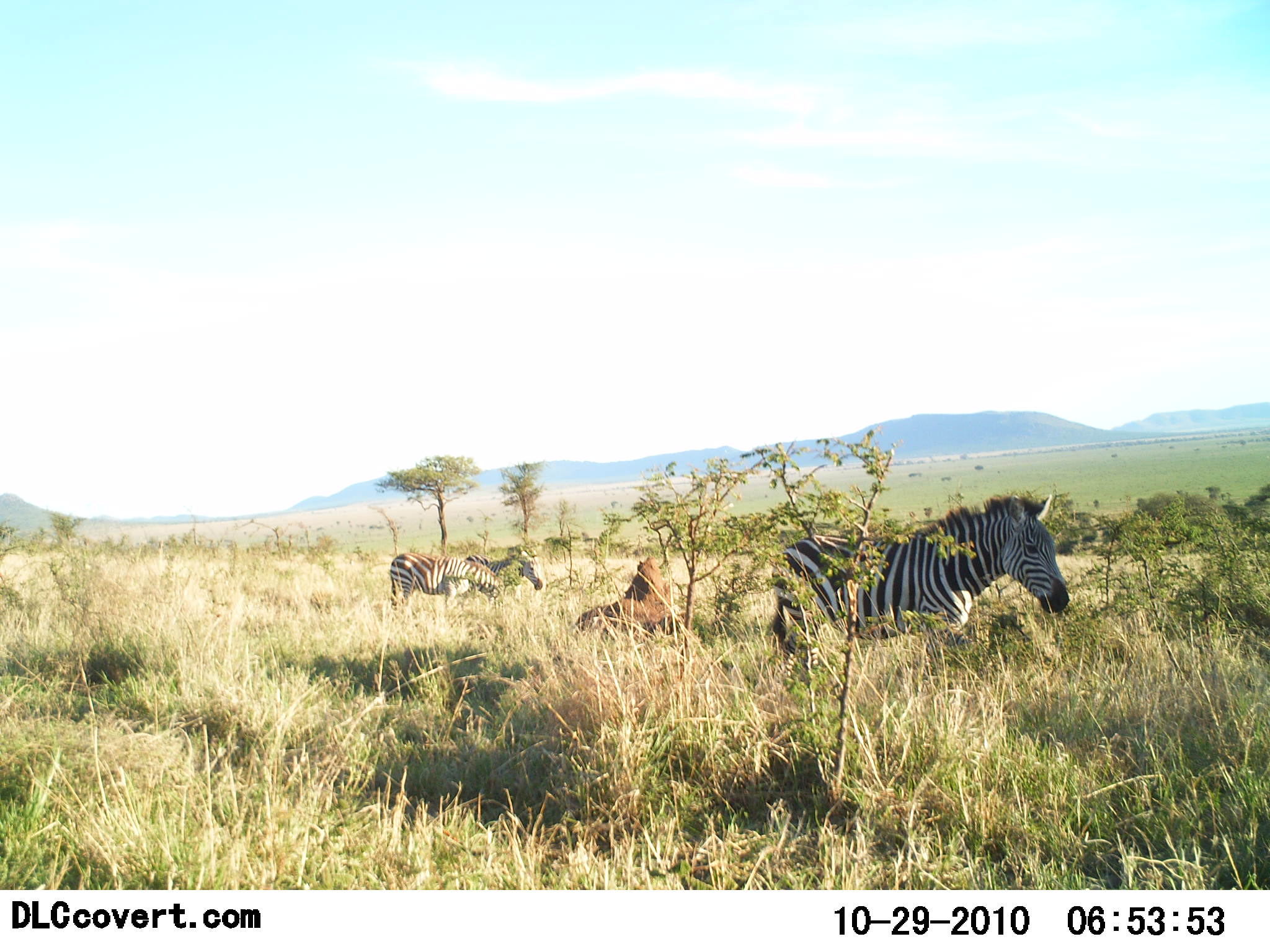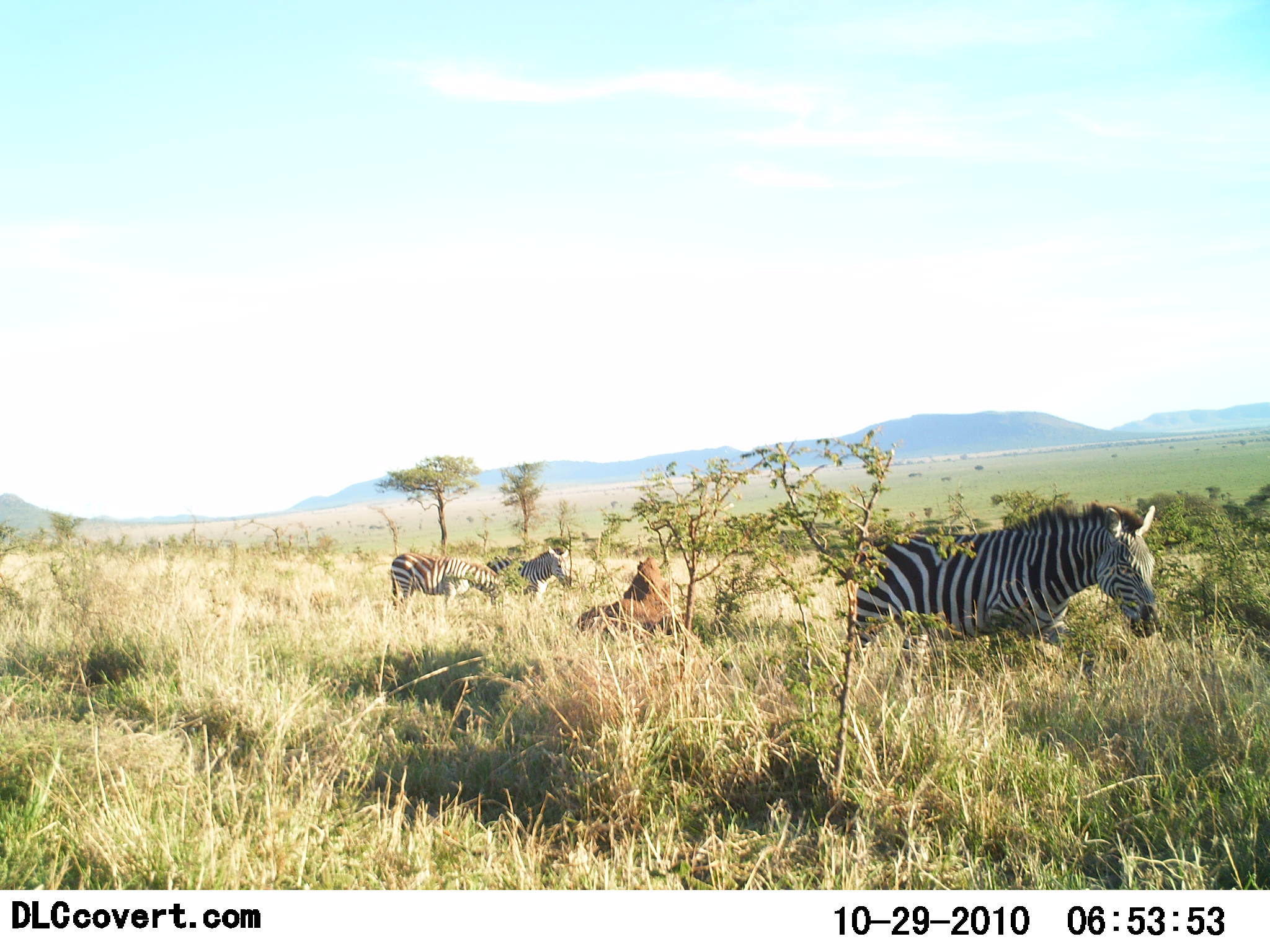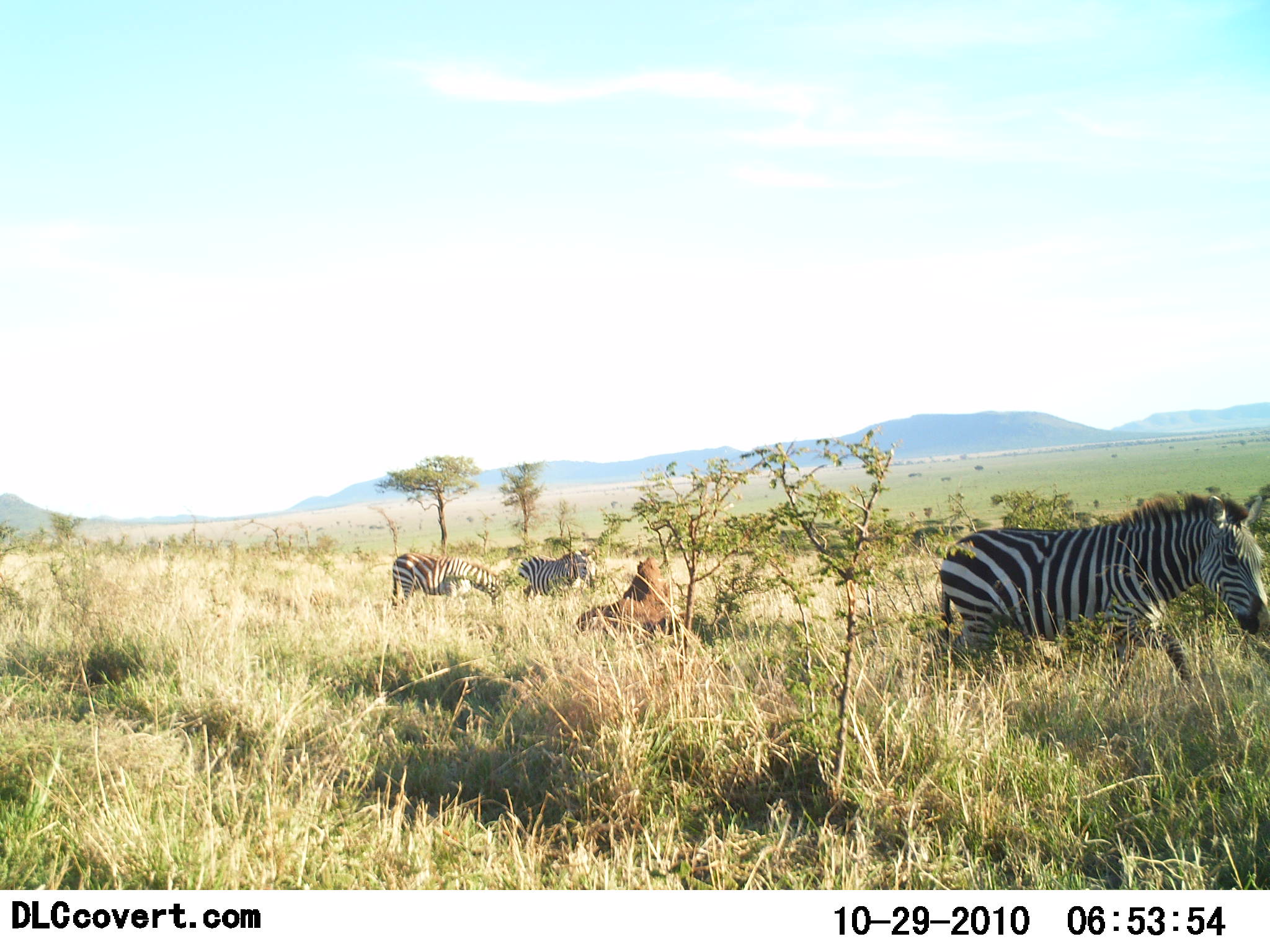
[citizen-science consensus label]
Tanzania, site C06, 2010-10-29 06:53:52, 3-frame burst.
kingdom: Animalia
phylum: Chordata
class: Mammalia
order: Perissodactyla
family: Equidae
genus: Equus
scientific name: Equus quagga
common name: plains zebra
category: zebra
Zebra (plains zebra) (Equus quagga), count 3. Behavior (volunteer vote fractions): standing 29%, resting 0%, moving 100%, interacting 0%. Young present (vote fraction): 0%. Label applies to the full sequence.